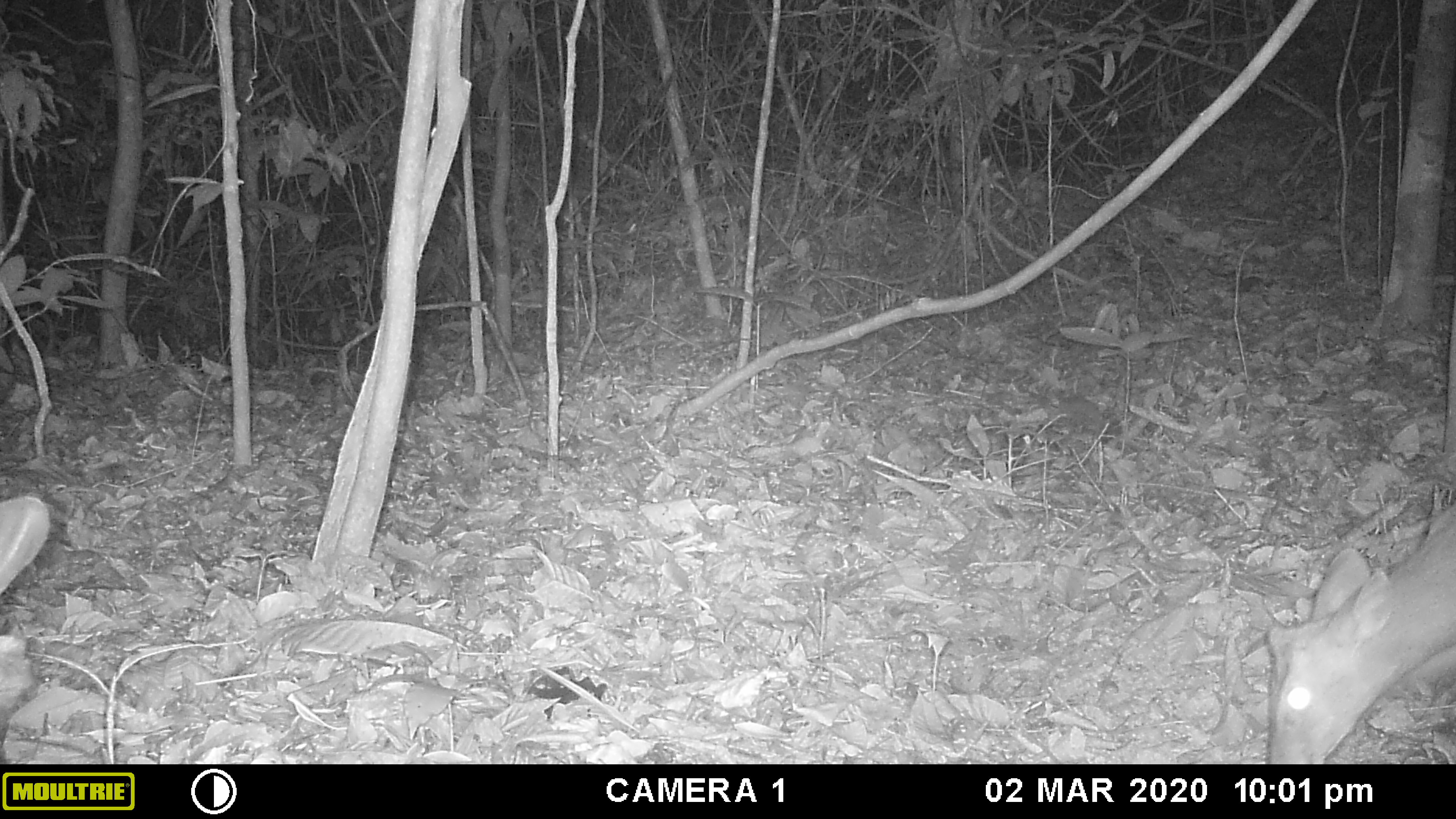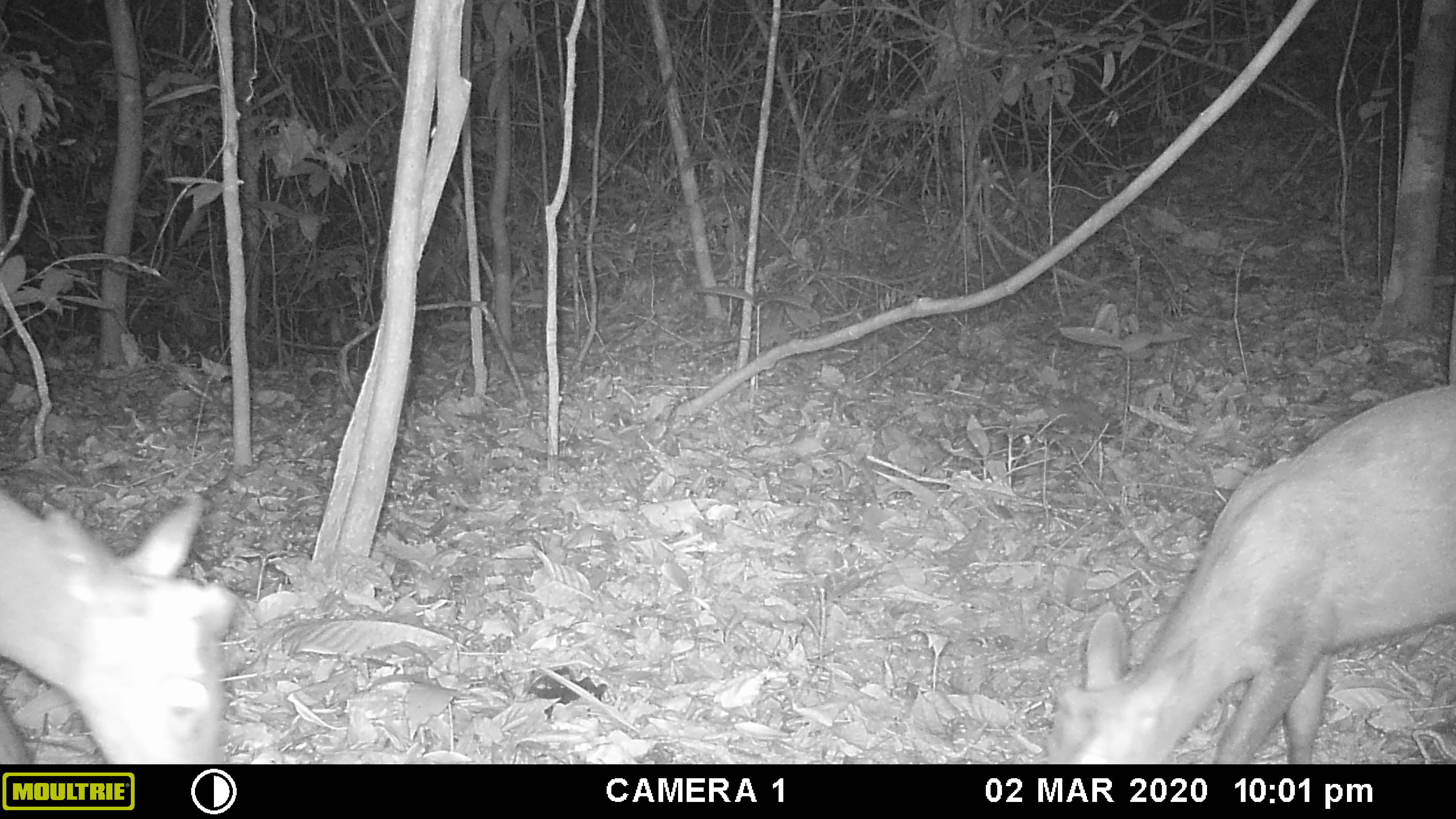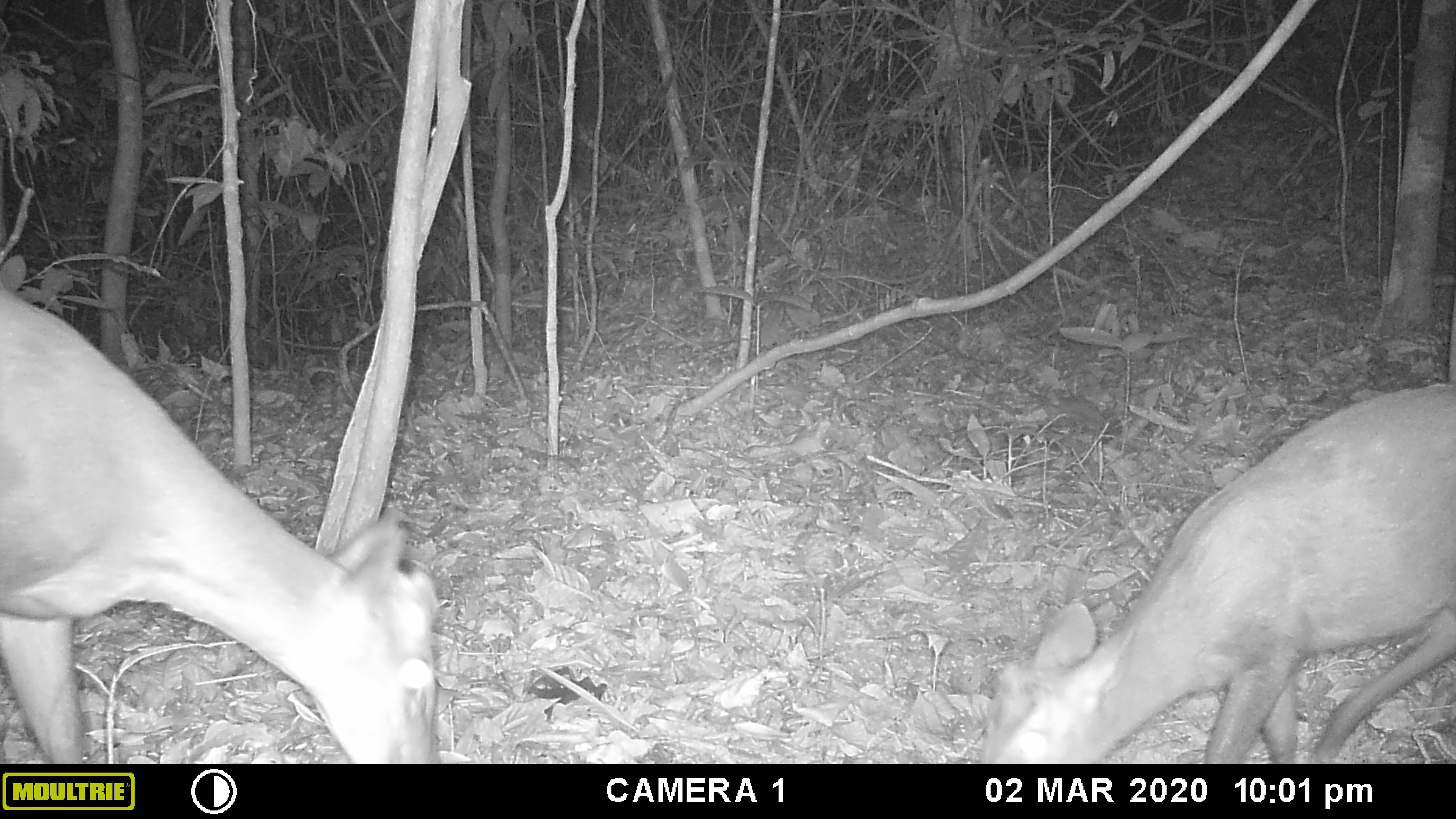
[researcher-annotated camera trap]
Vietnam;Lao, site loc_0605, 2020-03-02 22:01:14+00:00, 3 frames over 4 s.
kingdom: Animalia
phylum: Chordata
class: Mammalia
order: Artiodactyla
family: Cervidae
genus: Muntiacus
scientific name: Muntiacus rooseveltorum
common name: roosevelt's muntjac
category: roosevelts muntjac group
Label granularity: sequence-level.